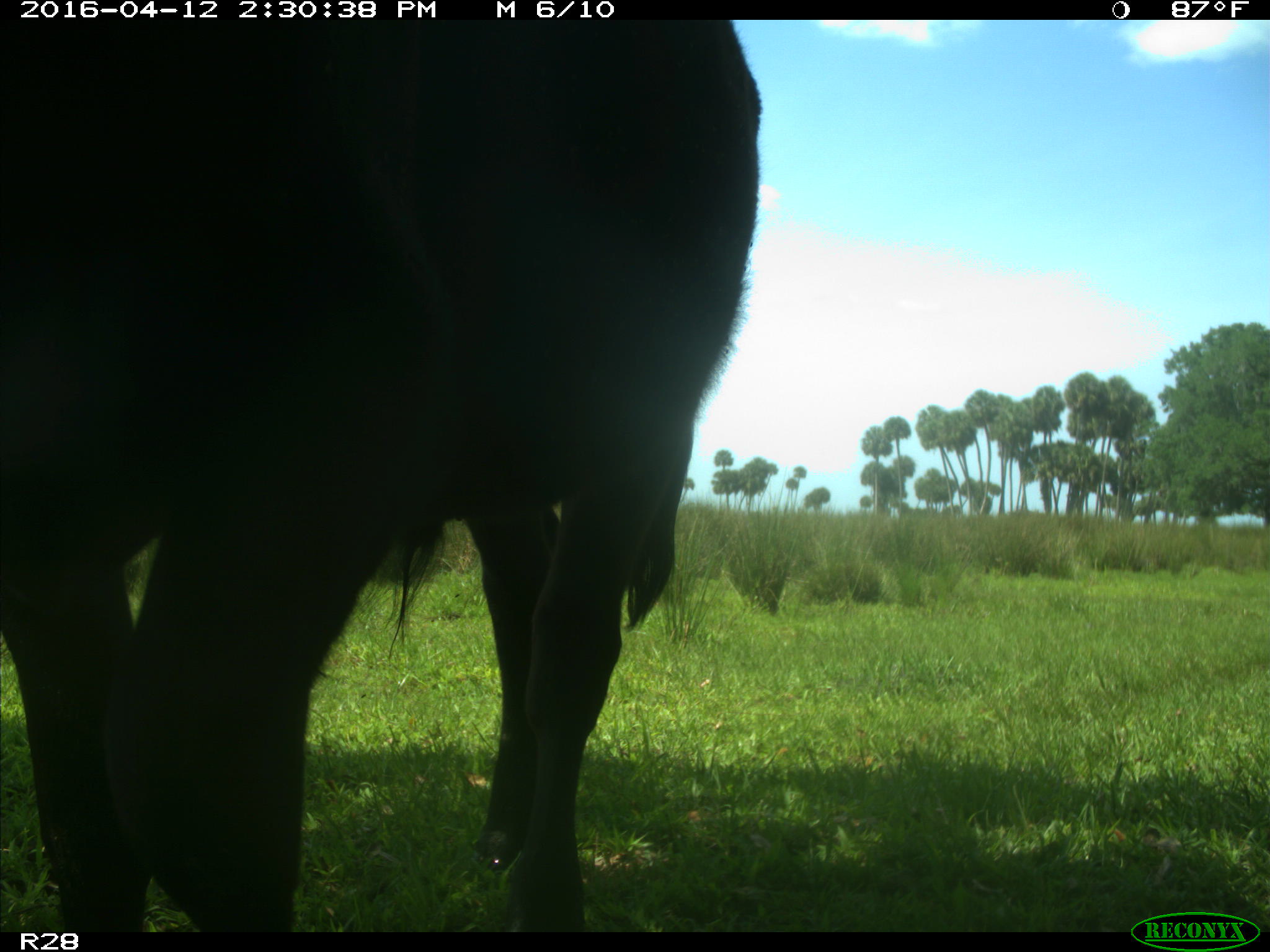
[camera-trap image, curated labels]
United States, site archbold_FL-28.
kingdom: Animalia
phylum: Chordata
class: Mammalia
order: Artiodactyla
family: Bovidae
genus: Bos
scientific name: Bos taurus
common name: domestic cow